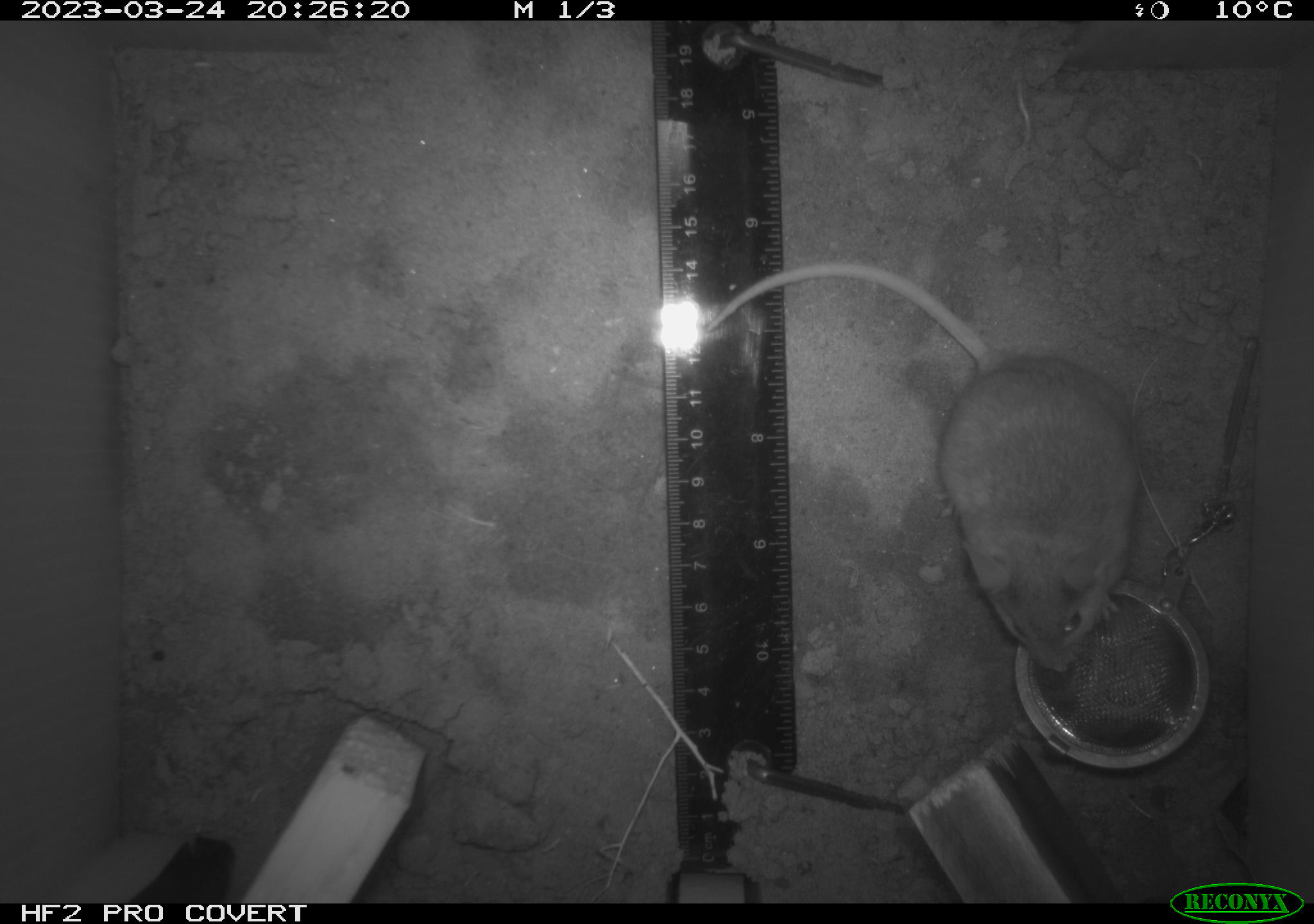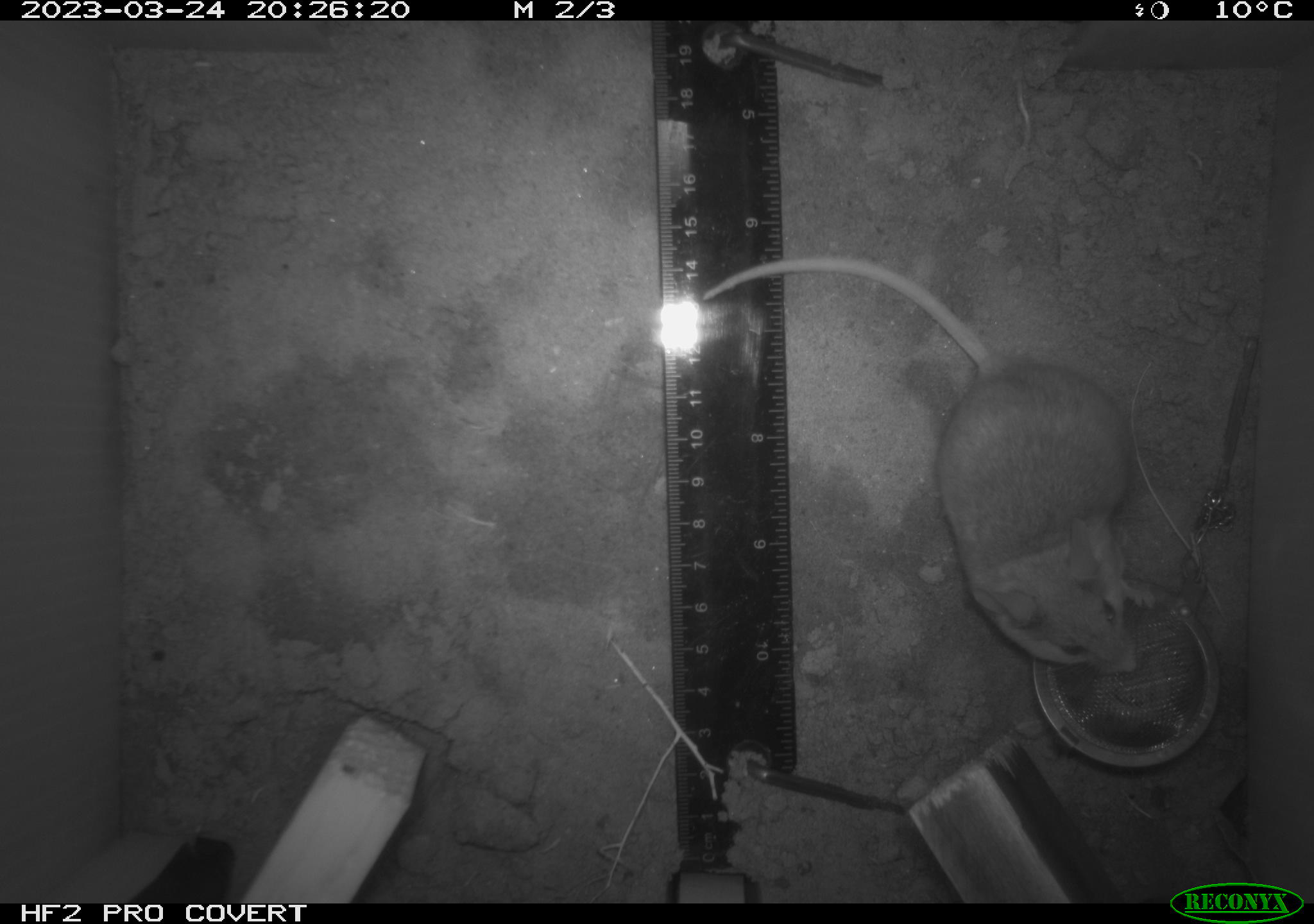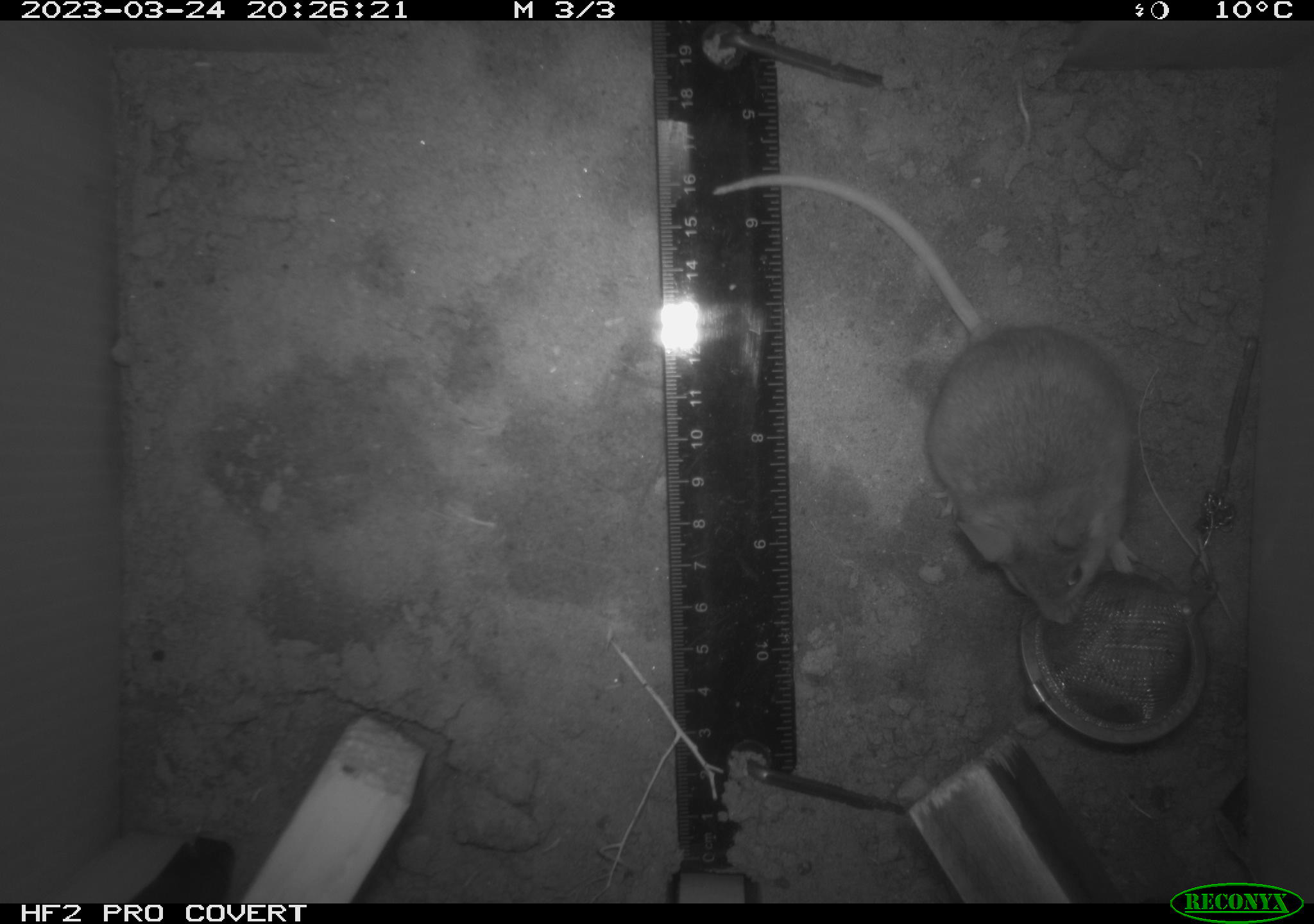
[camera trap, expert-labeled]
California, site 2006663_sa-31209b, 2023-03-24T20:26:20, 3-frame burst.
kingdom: Animalia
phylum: Chordata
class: Mammalia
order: Rodentia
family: Cricetidae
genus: Peromyscus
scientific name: Peromyscus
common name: deer mice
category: peromyscus species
Peromyscus species (deer mice) (Peromyscus).